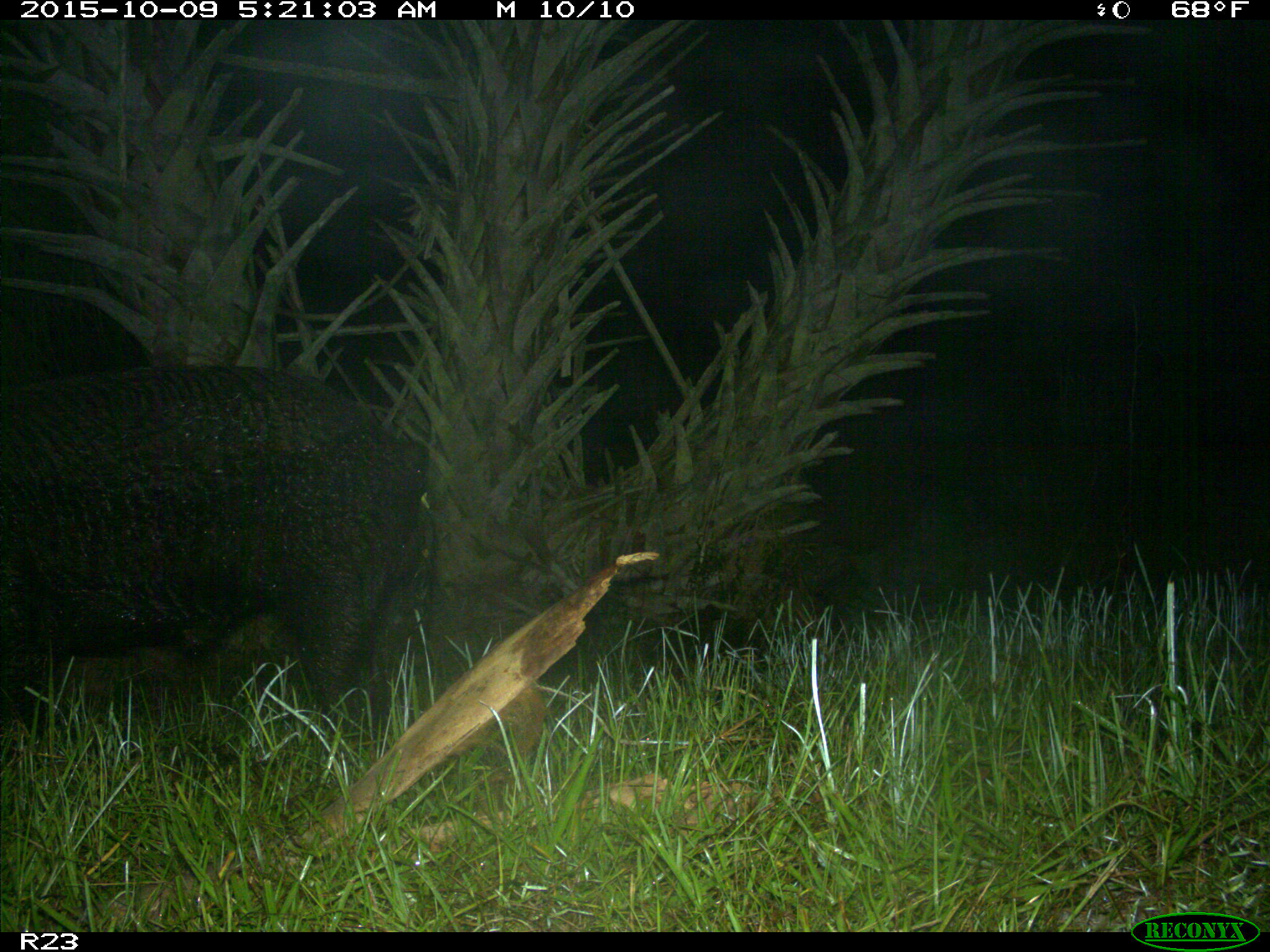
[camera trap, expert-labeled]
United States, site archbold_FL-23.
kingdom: Animalia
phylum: Chordata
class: Mammalia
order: Artiodactyla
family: Suidae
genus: Sus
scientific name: Sus scrofa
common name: wild boar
Sus scrofa (wild boar).